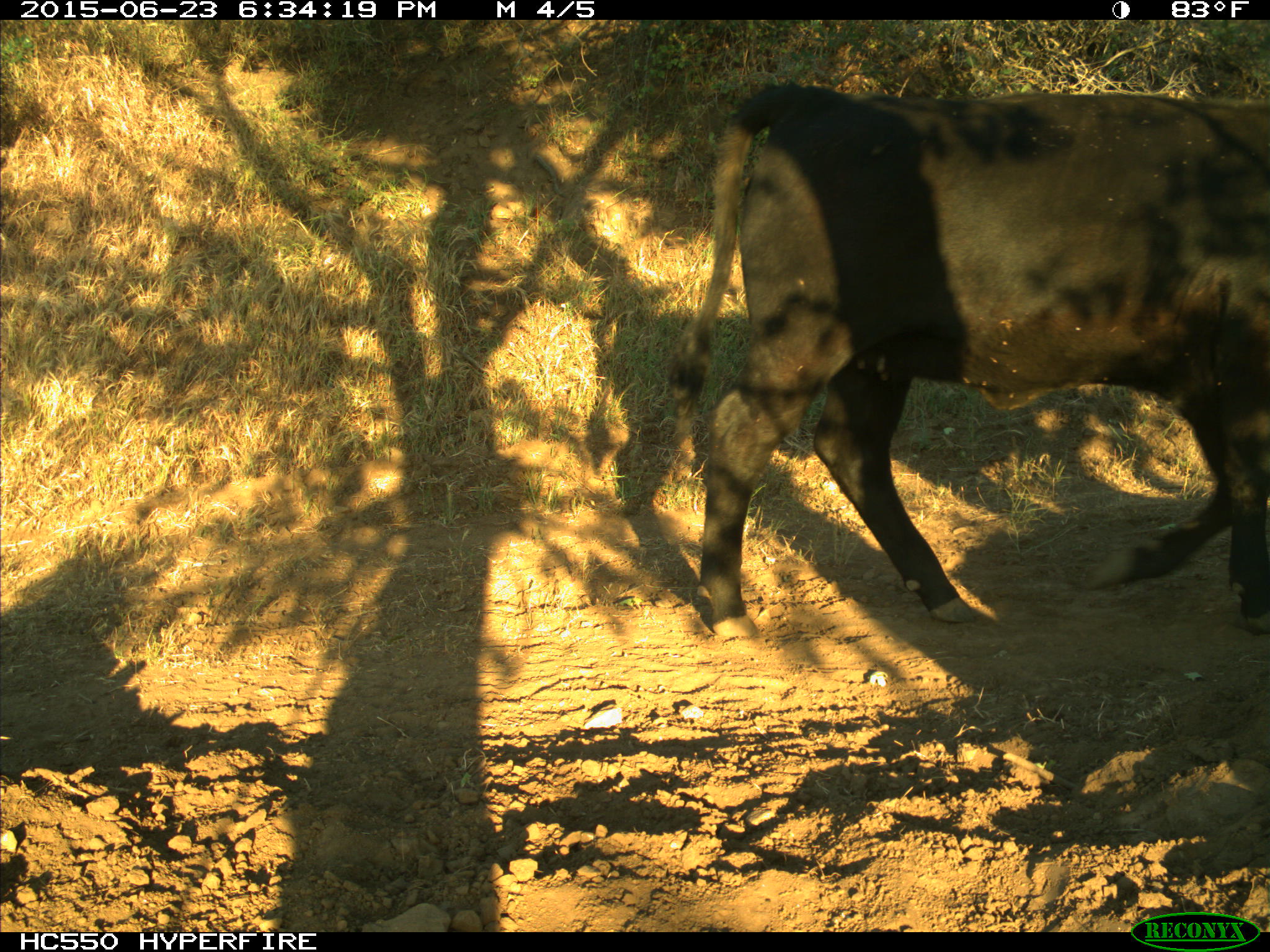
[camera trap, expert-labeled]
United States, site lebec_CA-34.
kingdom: Animalia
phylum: Chordata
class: Mammalia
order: Artiodactyla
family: Bovidae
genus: Bos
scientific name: Bos taurus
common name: domestic cow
Bos taurus (domestic cow).